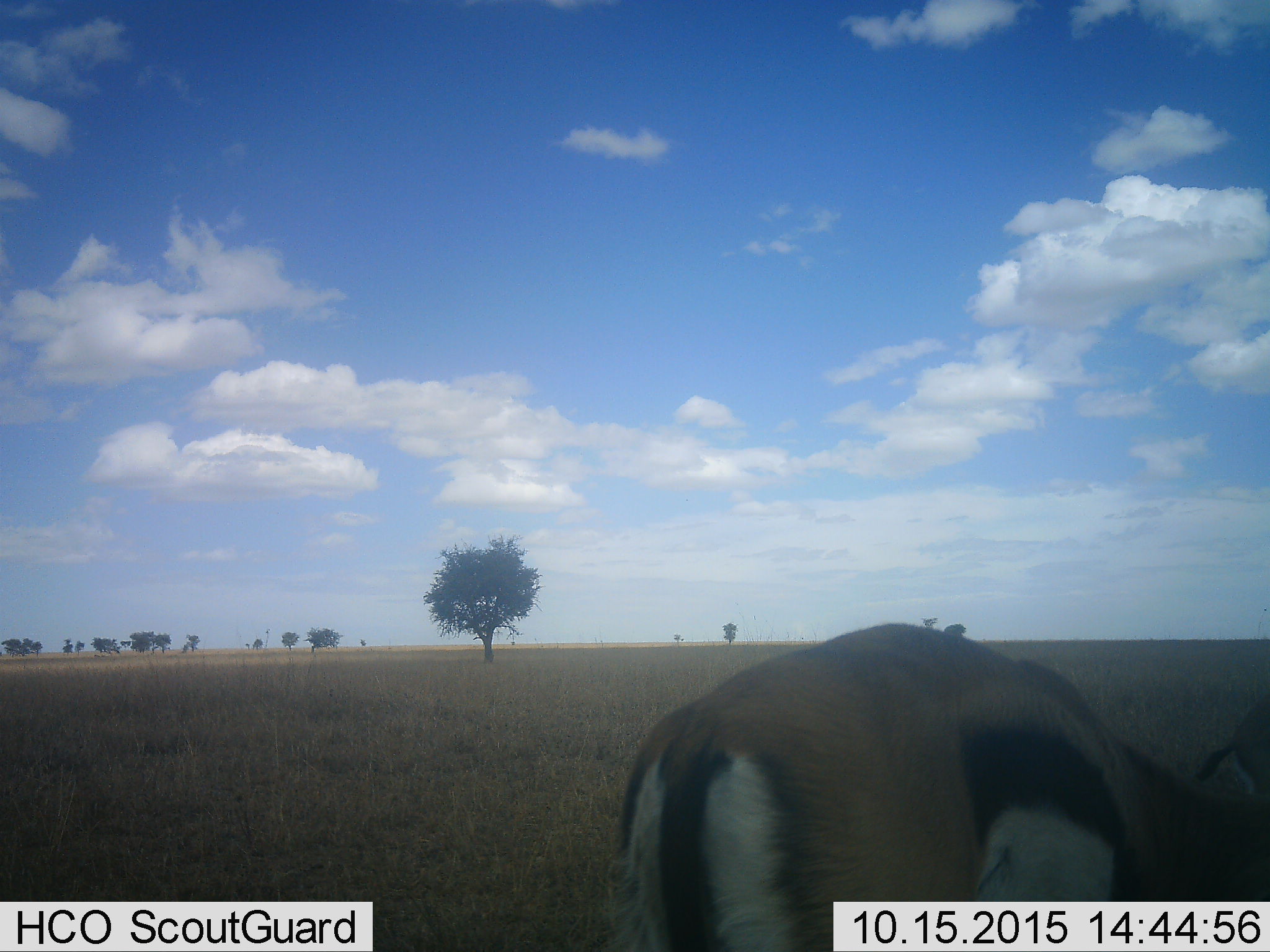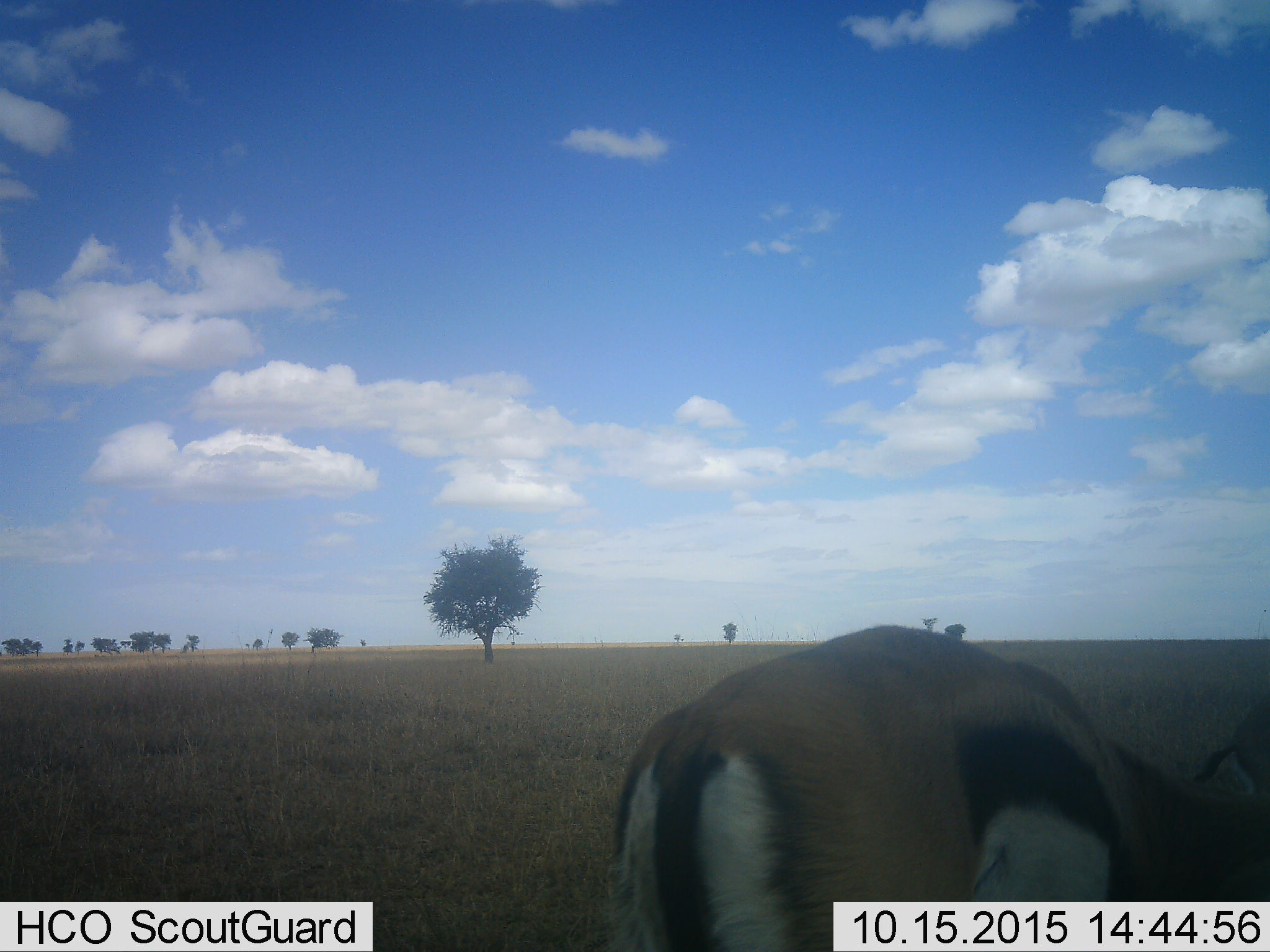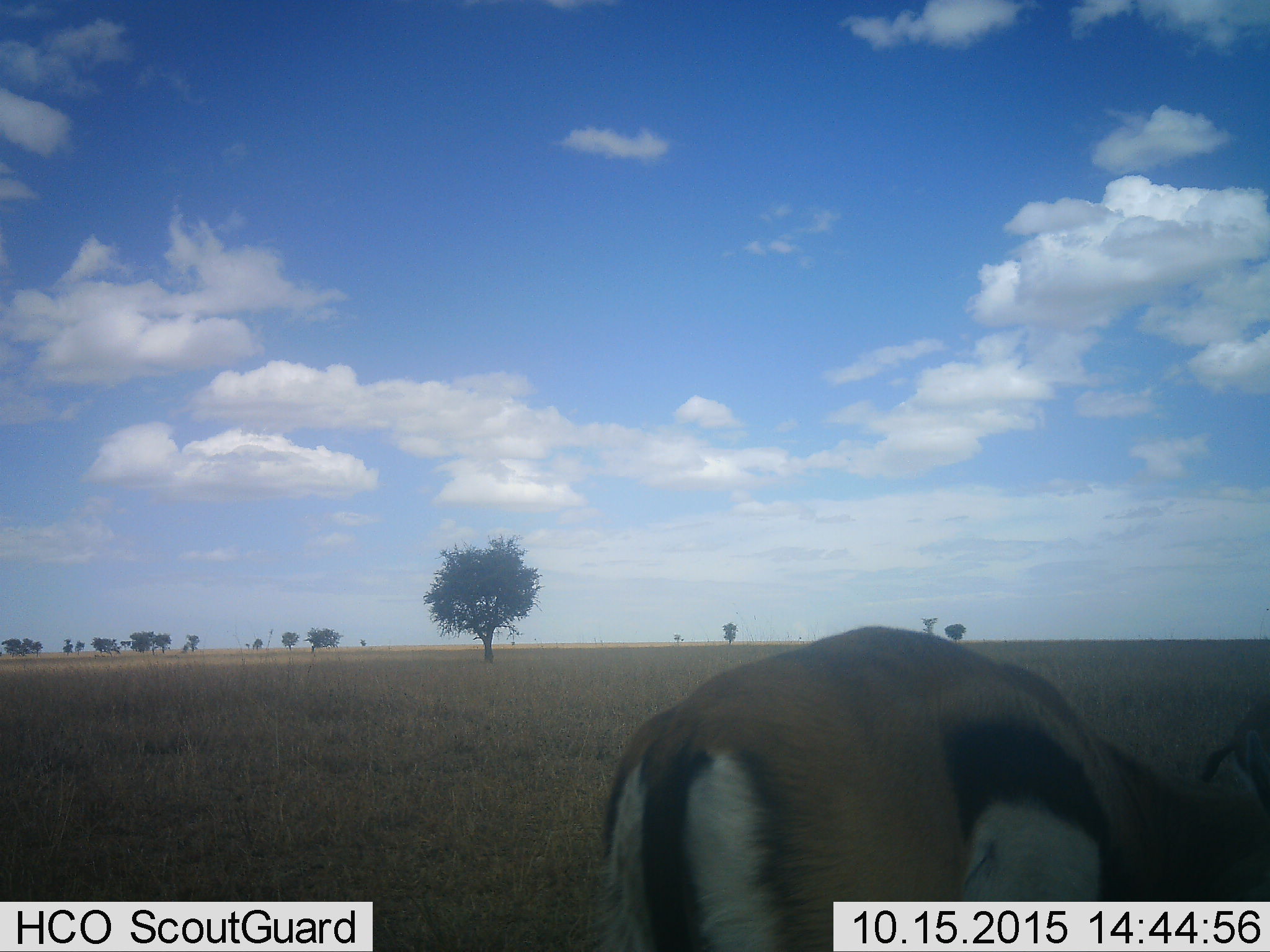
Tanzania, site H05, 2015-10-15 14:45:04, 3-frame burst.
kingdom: Animalia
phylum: Chordata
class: Mammalia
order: Artiodactyla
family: Bovidae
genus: Eudorcas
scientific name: Eudorcas thomsonii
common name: thomson's gazelle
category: gazellethomsons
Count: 1.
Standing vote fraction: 50%.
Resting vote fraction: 0%.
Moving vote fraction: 12%.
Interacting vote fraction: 12%.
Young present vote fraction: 0%.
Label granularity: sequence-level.